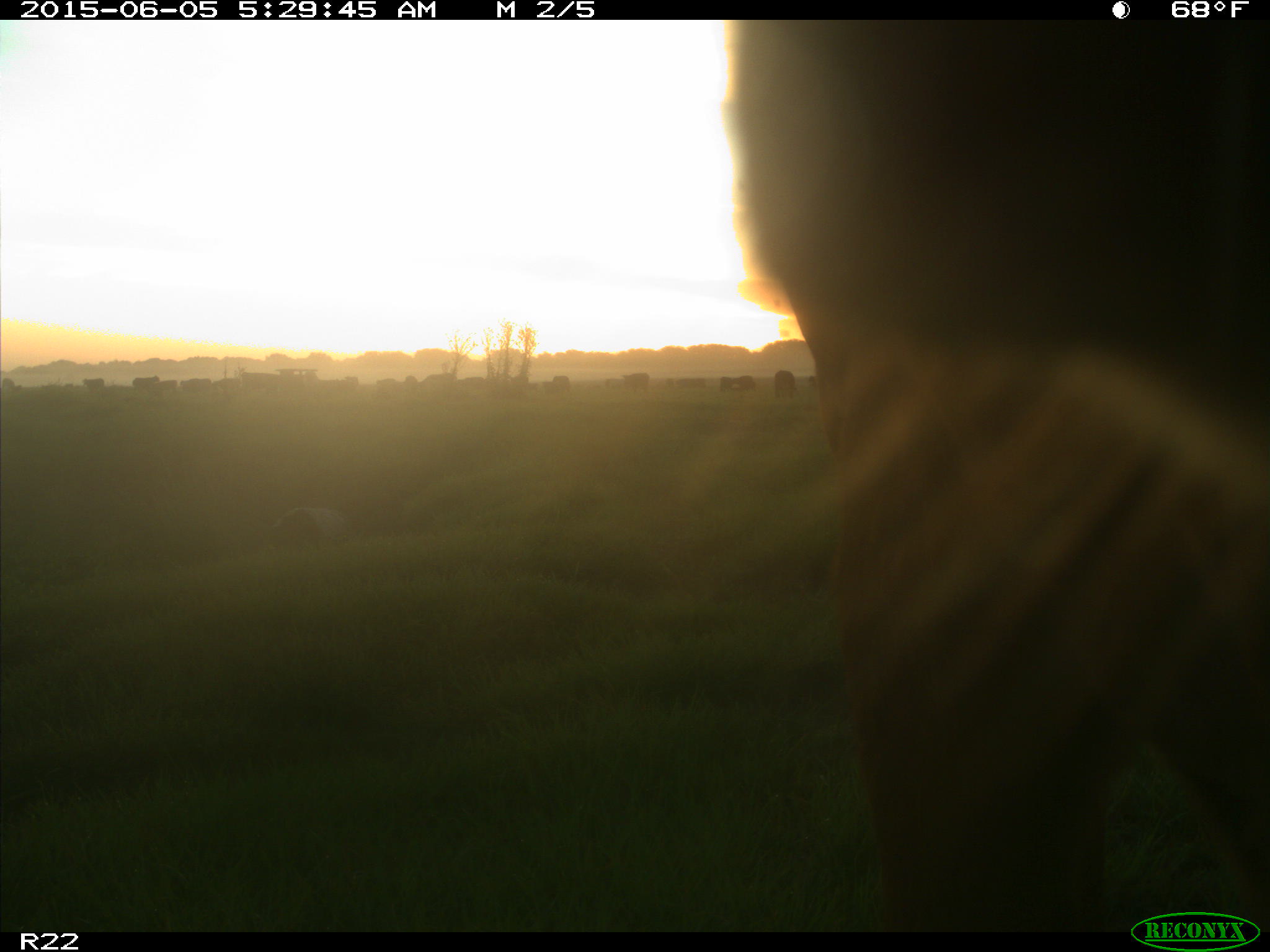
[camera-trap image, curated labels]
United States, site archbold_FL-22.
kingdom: Animalia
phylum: Chordata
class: Mammalia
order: Artiodactyla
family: Bovidae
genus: Bos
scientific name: Bos taurus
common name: domestic cow